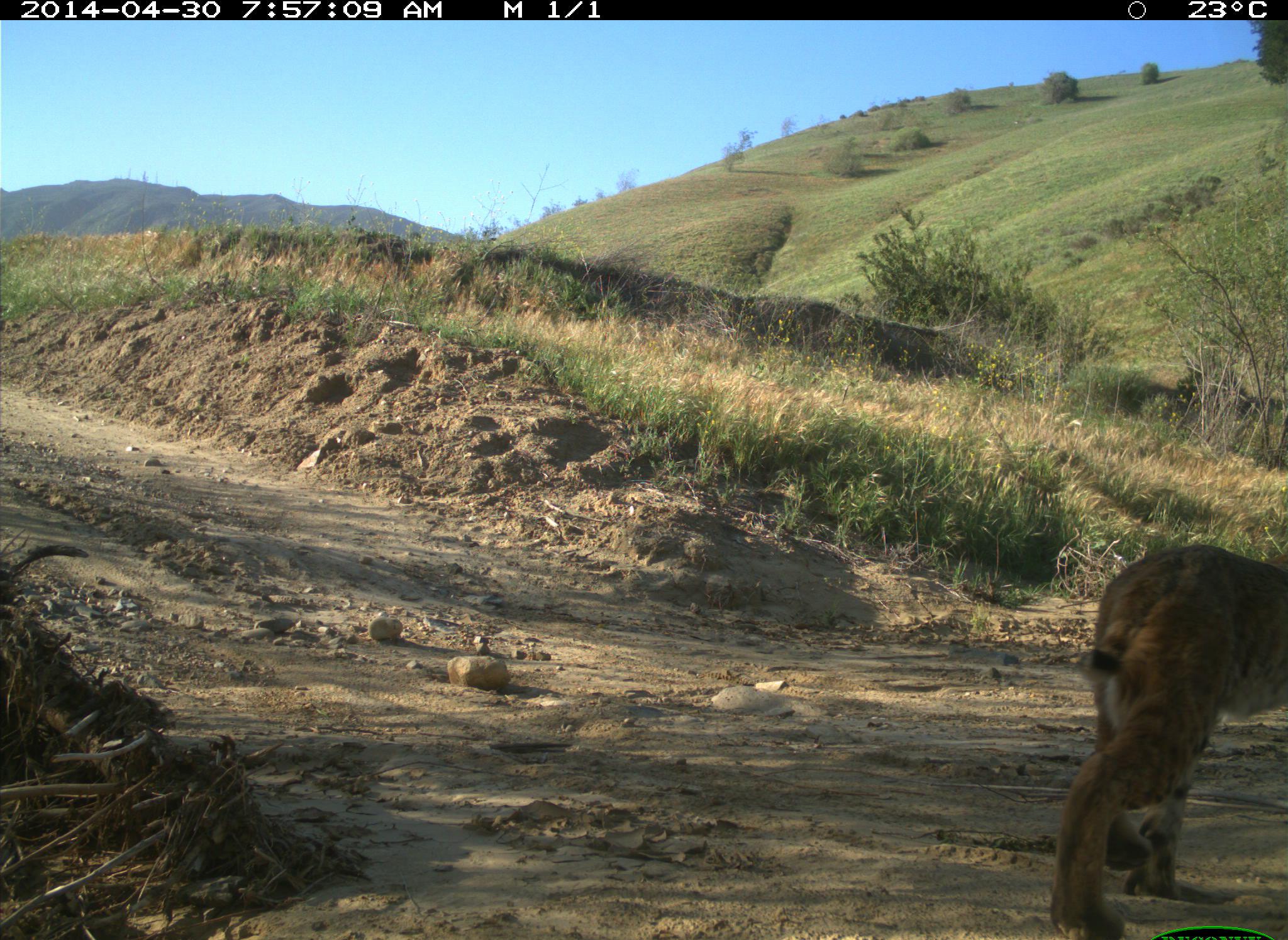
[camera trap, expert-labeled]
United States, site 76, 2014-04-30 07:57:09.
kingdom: Animalia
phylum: Chordata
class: Mammalia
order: Carnivora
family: Felidae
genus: Lynx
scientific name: Lynx rufus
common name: bobcat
Bobcat (Lynx rufus).